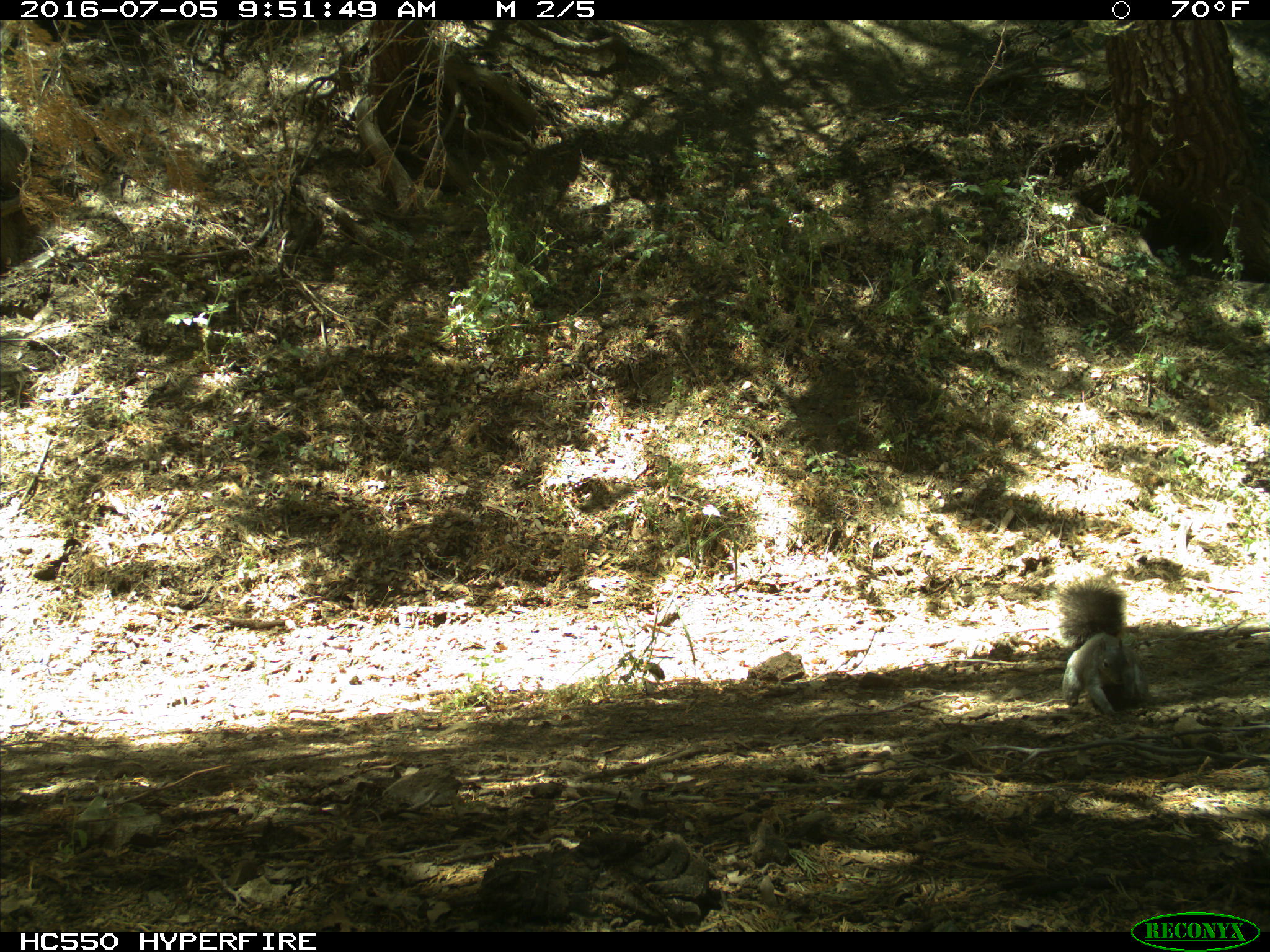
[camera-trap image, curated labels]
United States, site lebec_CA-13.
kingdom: Animalia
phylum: Chordata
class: Mammalia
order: Rodentia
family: Sciuridae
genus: Sciurus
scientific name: Sciurus carolinensis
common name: eastern gray squirrel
Sciurus carolinensis (eastern gray squirrel).